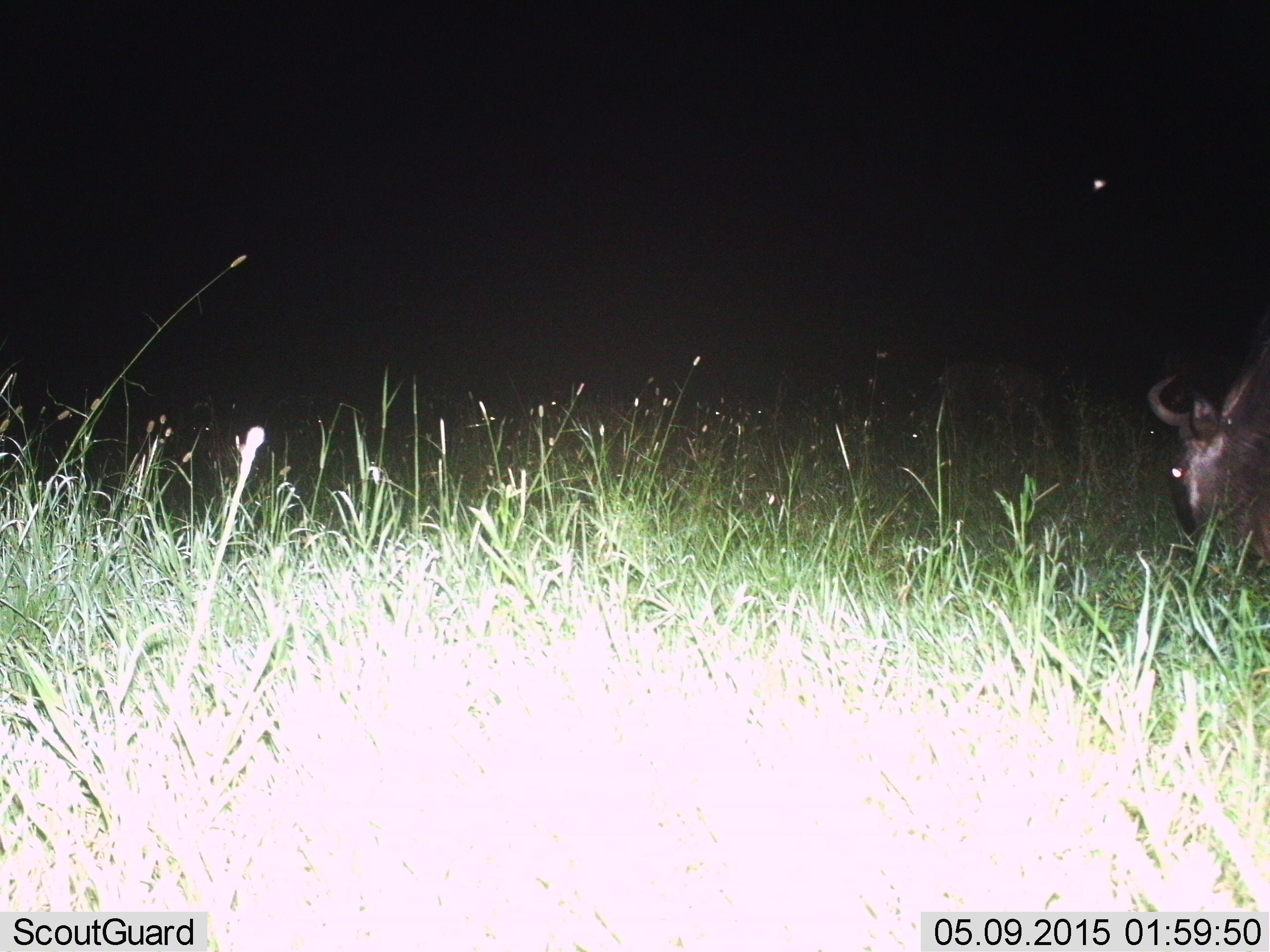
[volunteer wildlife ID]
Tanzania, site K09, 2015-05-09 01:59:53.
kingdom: Animalia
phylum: Chordata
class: Mammalia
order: Artiodactyla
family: Bovidae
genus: Connochaetes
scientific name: Connochaetes taurinus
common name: blue wildebeest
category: wildebeest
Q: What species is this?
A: Wildebeest (blue wildebeest) (Connochaetes taurinus).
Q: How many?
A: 1.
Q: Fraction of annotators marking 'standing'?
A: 40%.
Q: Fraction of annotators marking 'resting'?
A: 20%.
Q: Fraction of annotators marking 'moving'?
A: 20%.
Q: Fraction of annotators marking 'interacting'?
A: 0%.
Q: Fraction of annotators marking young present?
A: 0%.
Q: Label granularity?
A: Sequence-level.